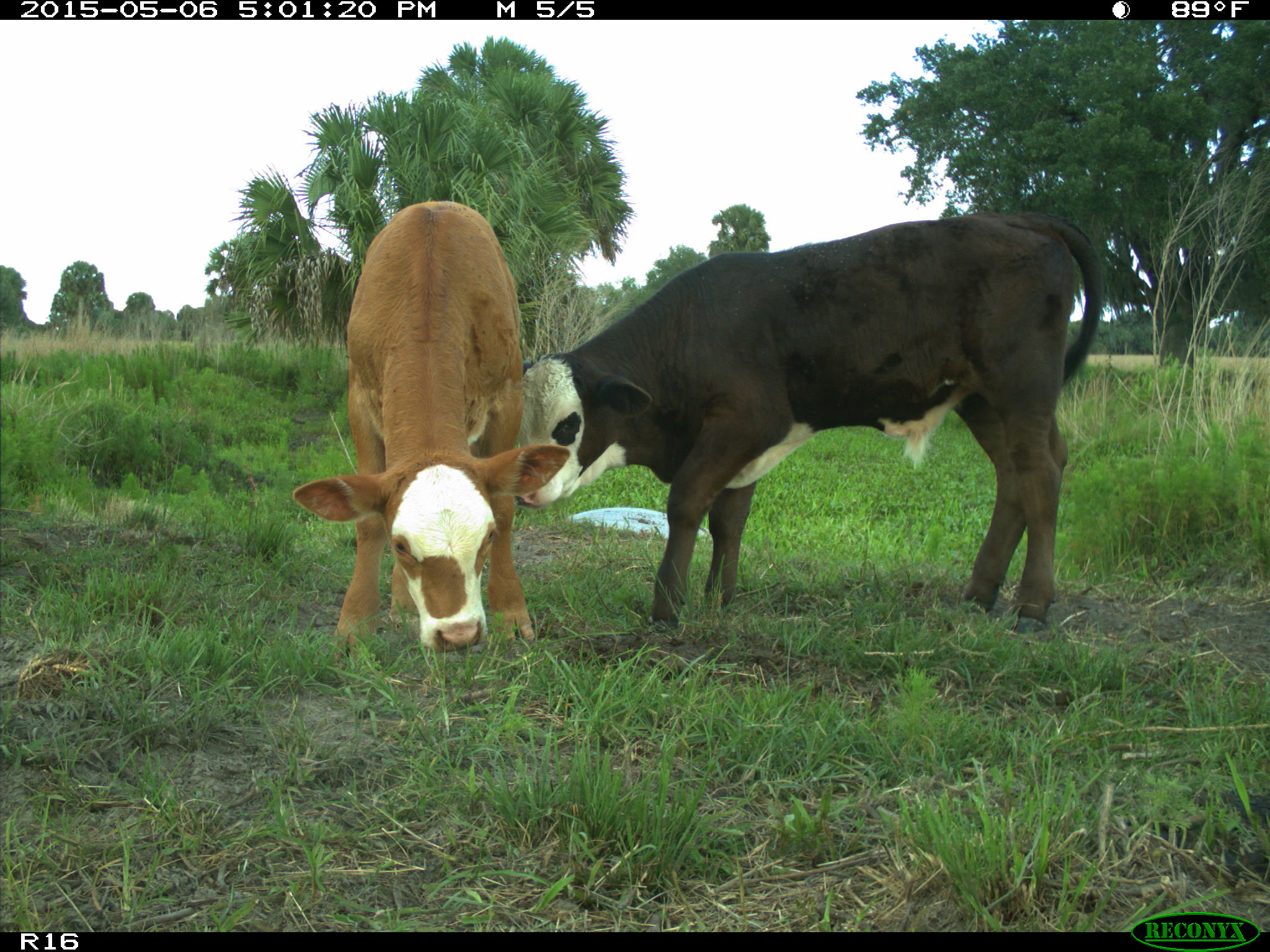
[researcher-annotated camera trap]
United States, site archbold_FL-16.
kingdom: Animalia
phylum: Chordata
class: Mammalia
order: Artiodactyla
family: Bovidae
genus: Bos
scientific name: Bos taurus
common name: domestic cow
Bos taurus (domestic cow).